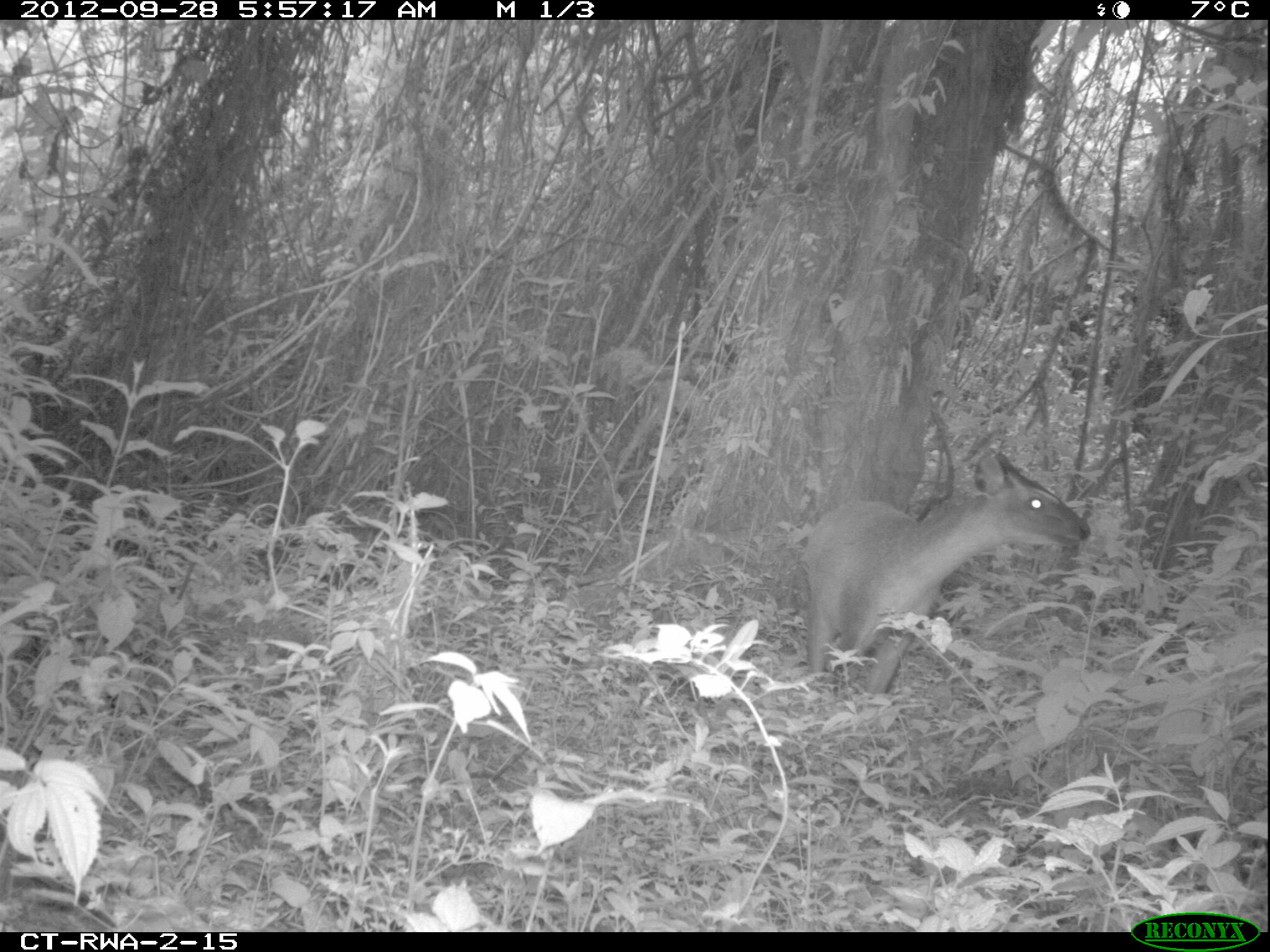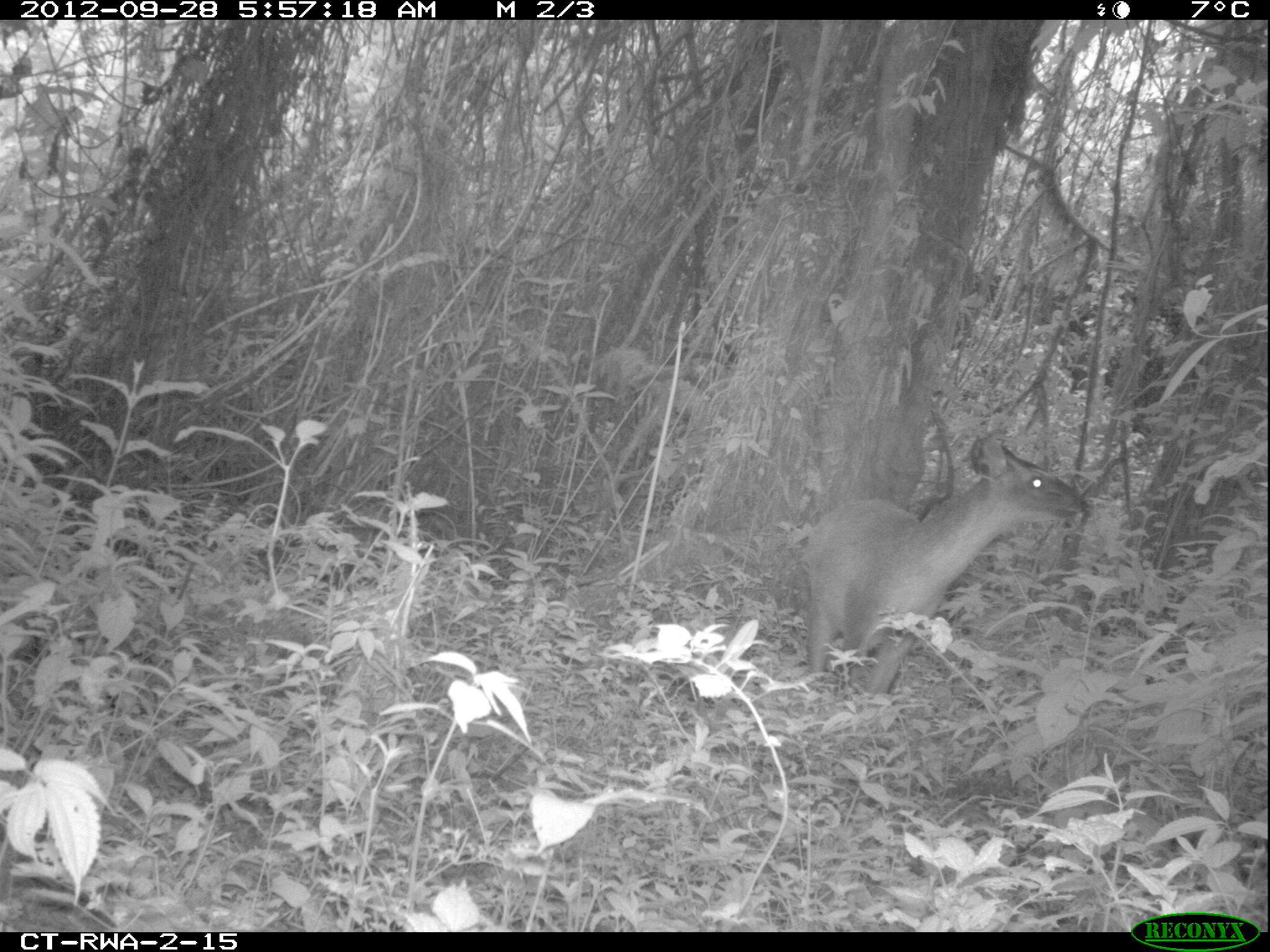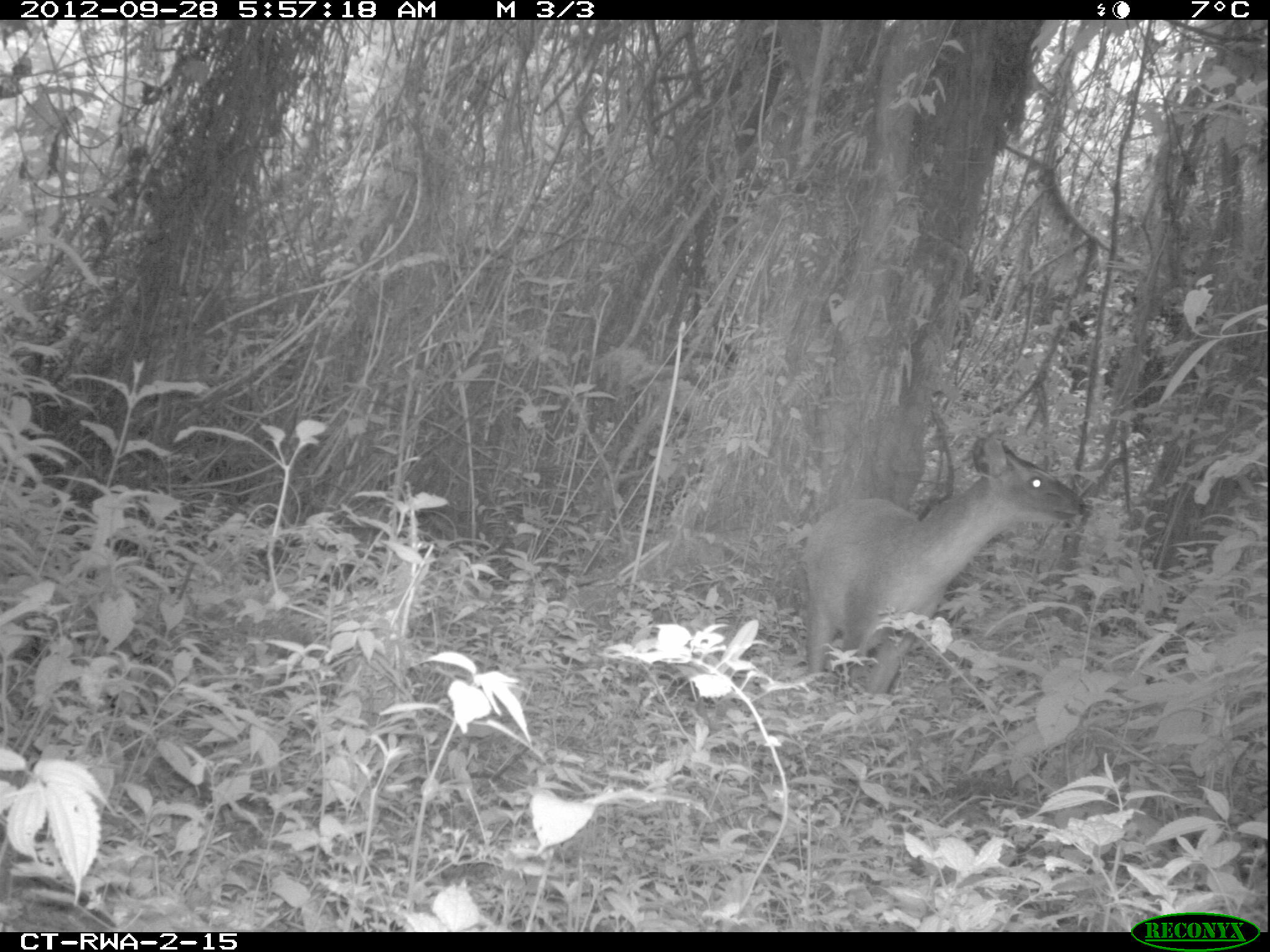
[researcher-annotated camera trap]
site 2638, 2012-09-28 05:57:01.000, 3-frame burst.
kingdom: Animalia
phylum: Chordata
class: Mammalia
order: Artiodactyla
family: Bovidae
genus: Cephalophus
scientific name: Cephalophus nigrifrons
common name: black-fronted duiker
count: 1